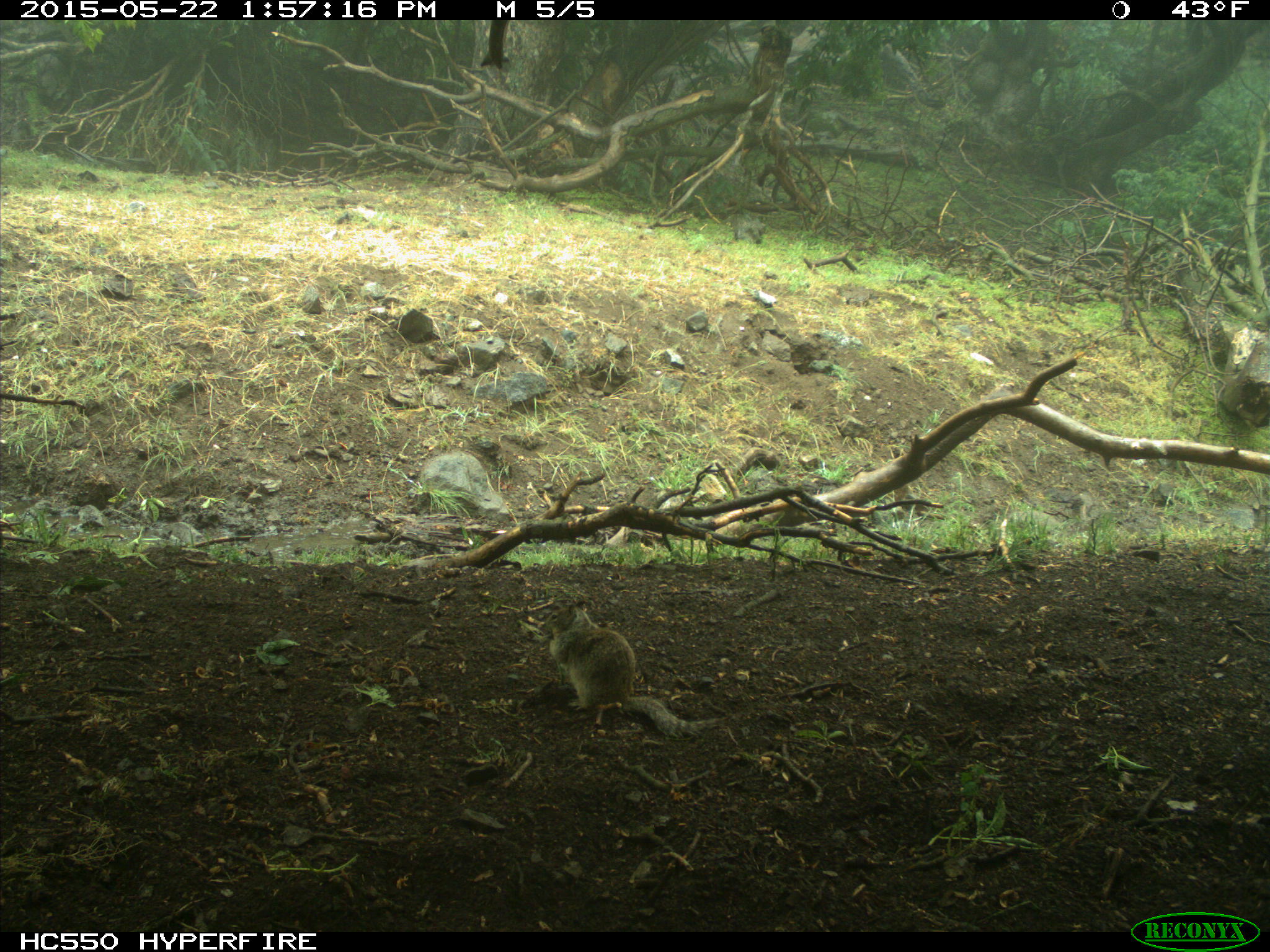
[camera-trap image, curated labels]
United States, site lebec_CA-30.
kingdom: Animalia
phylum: Chordata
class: Mammalia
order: Rodentia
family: Sciuridae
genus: Otospermophilus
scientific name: Otospermophilus beecheyi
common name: california ground squirrel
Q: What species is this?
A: Otospermophilus beecheyi (california ground squirrel).